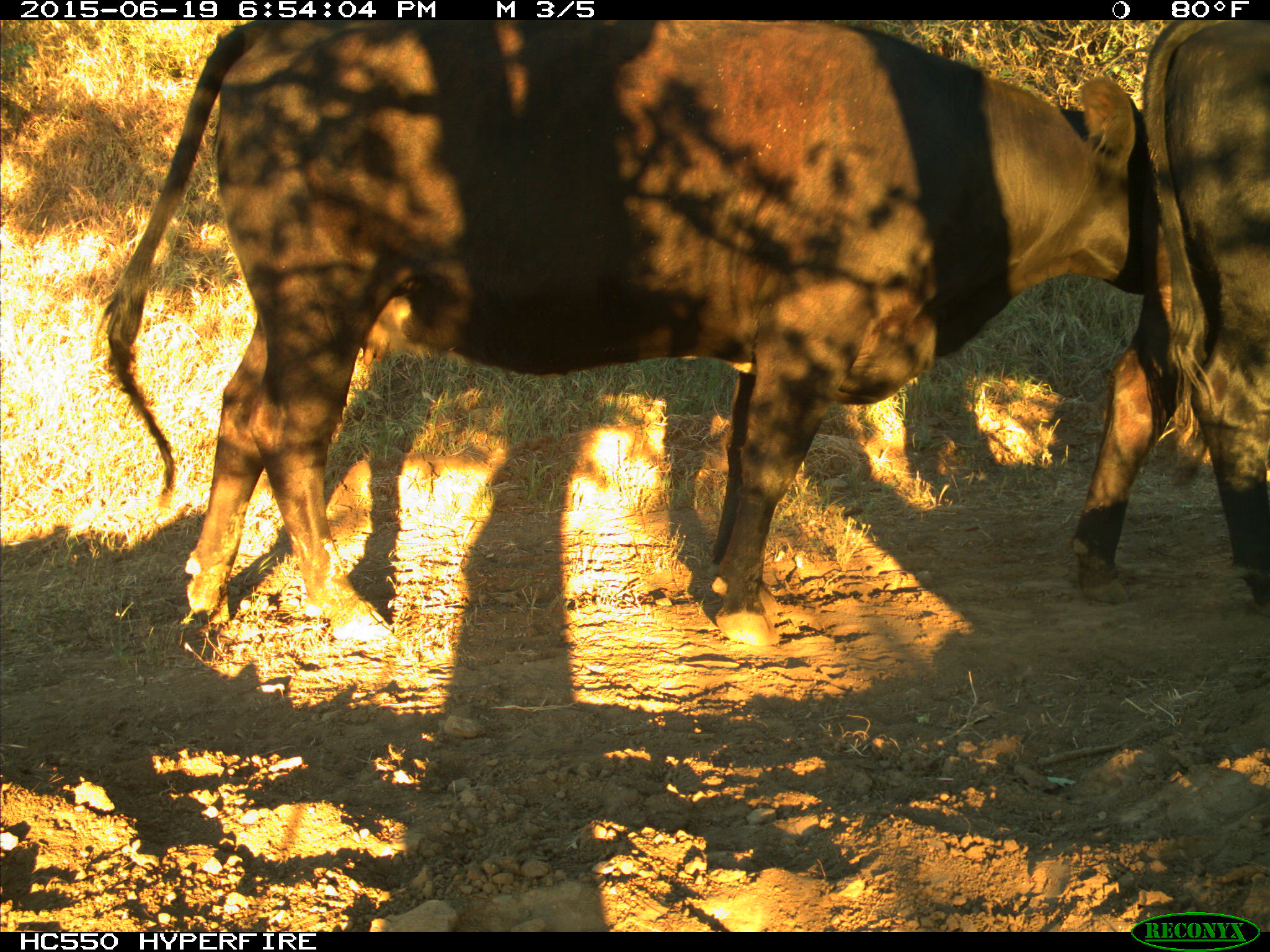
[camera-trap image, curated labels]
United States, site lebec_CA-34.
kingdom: Animalia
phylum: Chordata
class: Mammalia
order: Artiodactyla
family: Bovidae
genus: Bos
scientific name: Bos taurus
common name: domestic cow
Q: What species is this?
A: Bos taurus (domestic cow).